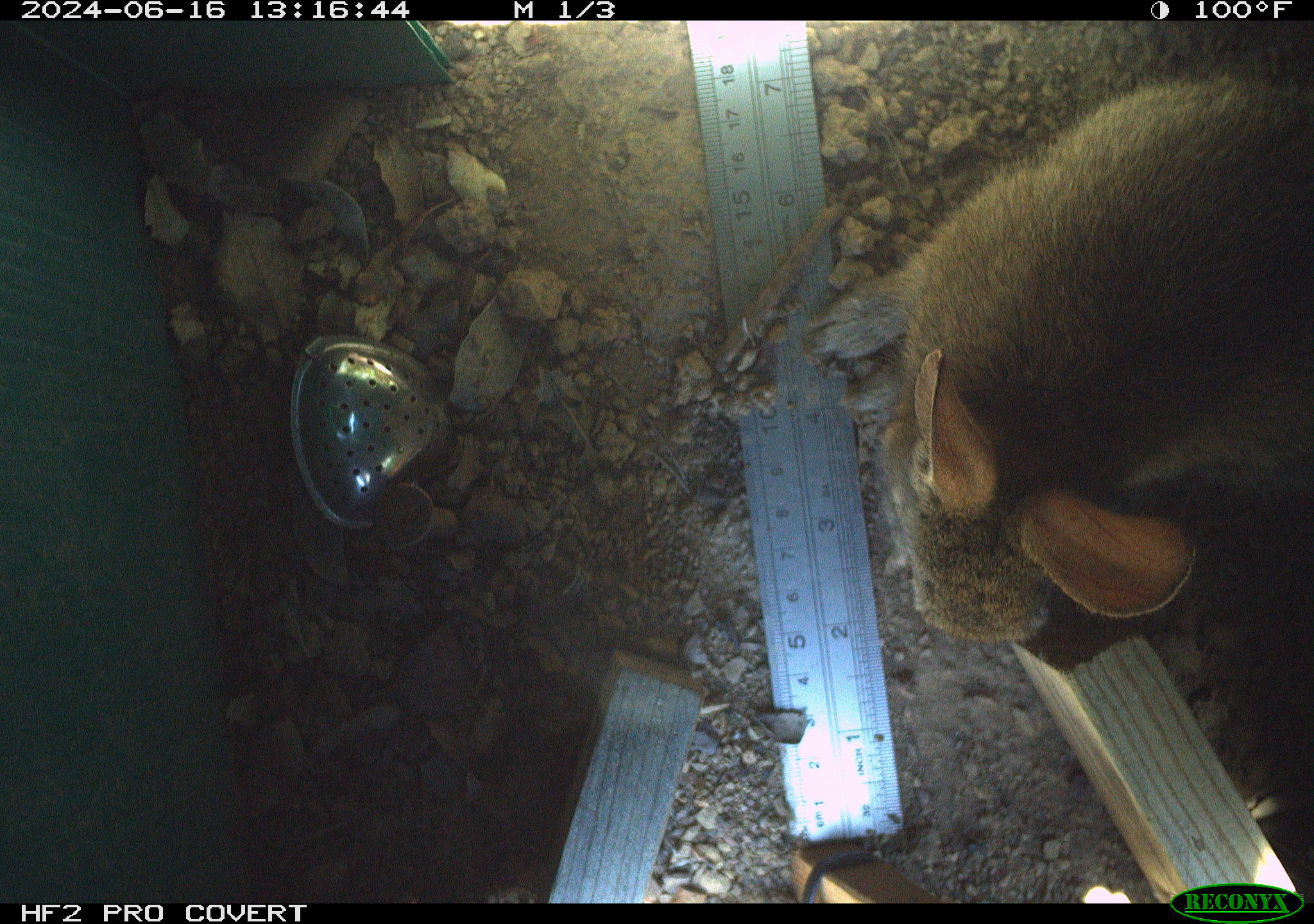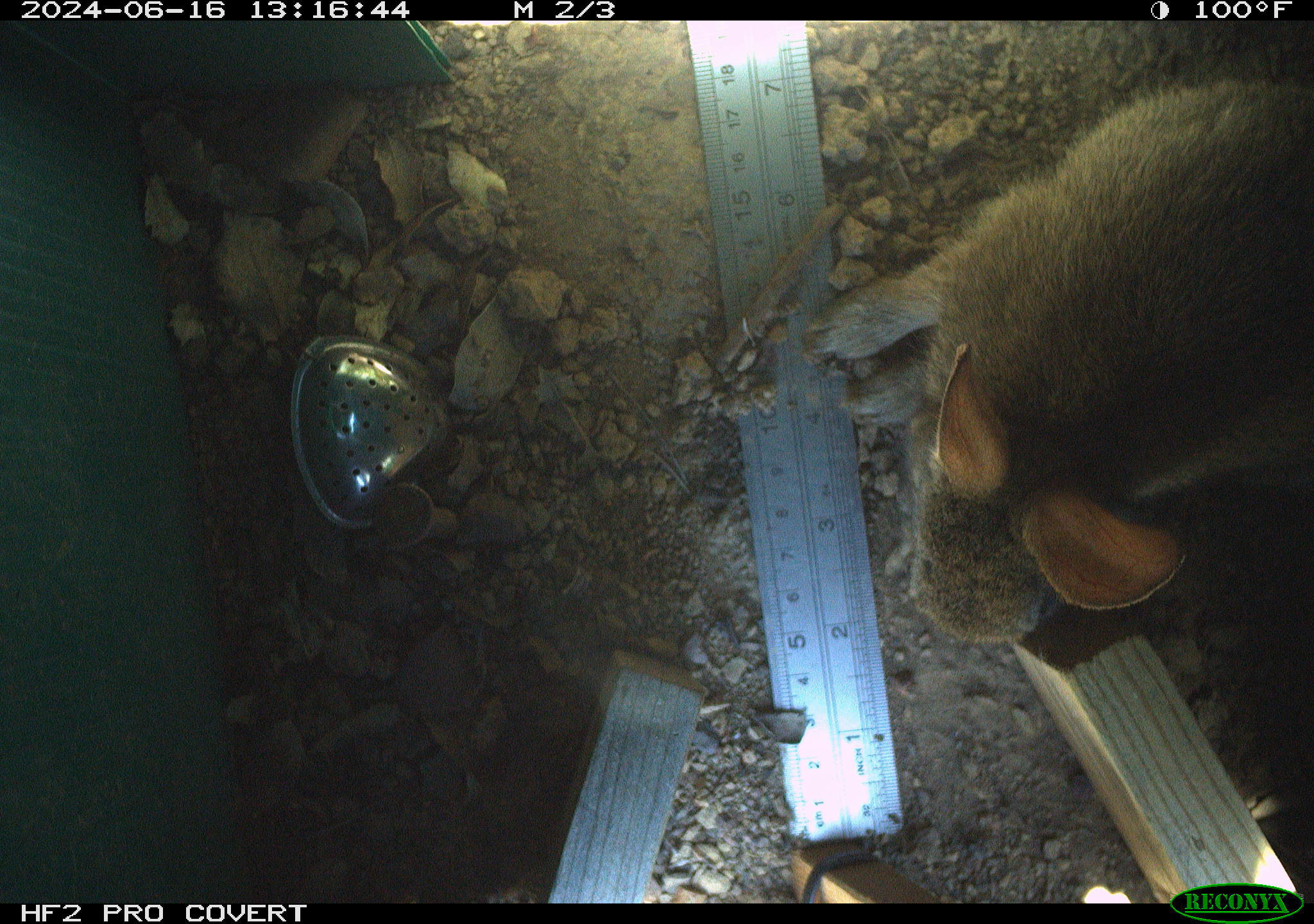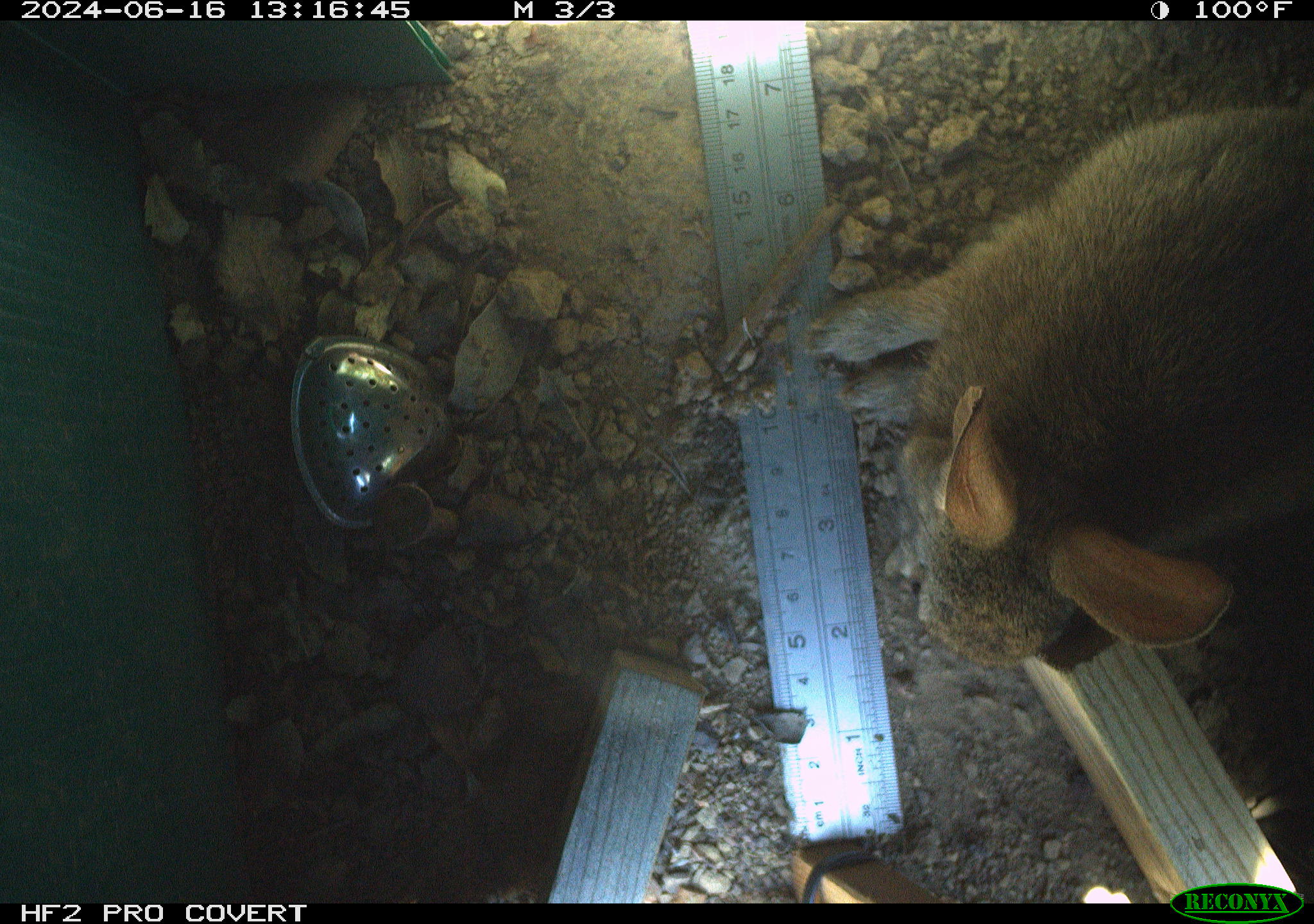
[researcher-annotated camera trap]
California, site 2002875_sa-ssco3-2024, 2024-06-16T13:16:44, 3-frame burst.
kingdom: Animalia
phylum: Chordata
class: Mammalia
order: Lagomorpha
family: Leporidae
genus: Sylvilagus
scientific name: Sylvilagus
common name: cottontail rabbits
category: sylvilagus species